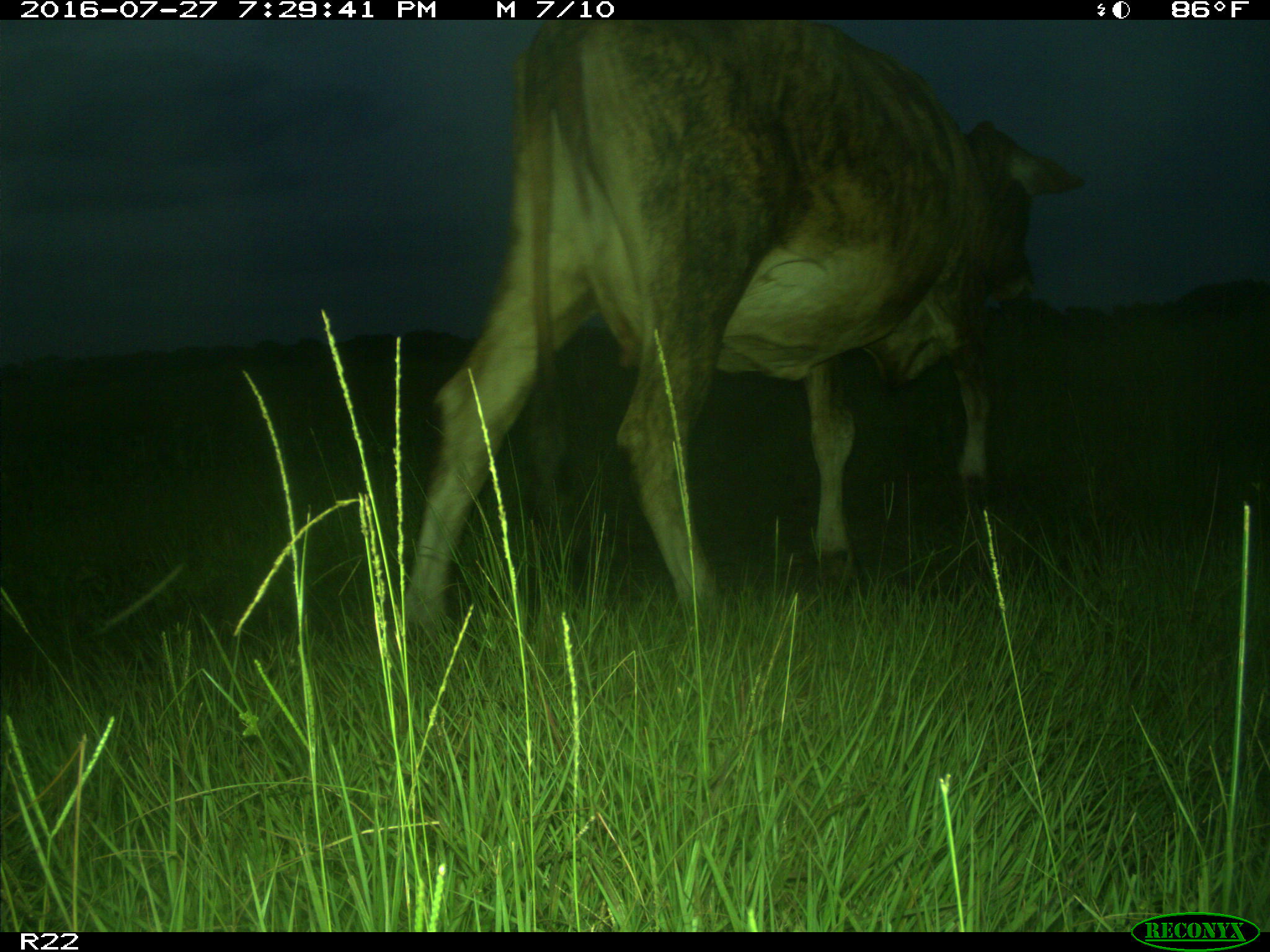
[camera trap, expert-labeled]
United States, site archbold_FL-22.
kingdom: Animalia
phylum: Chordata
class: Mammalia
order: Artiodactyla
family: Bovidae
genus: Bos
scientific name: Bos taurus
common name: domestic cow